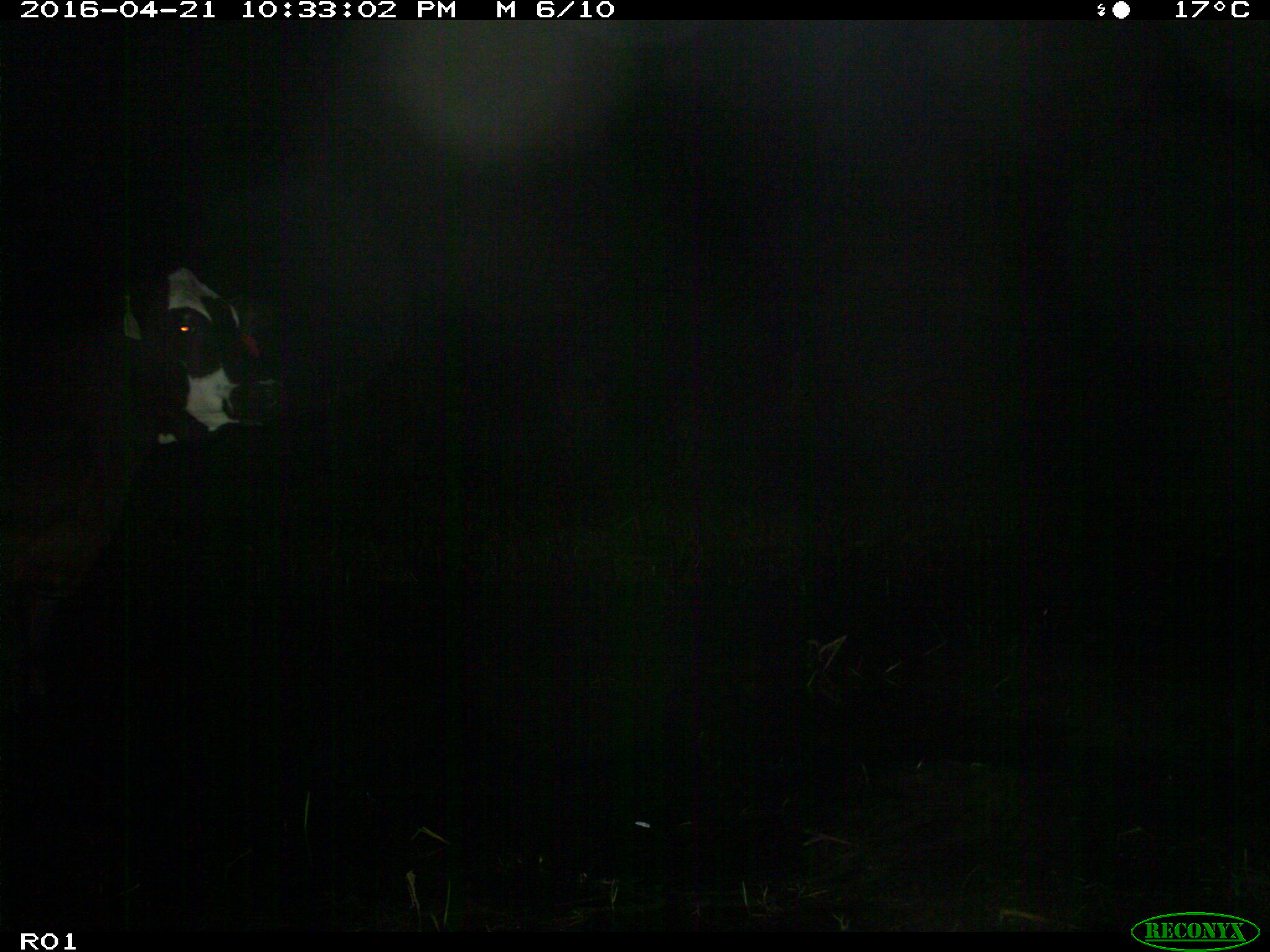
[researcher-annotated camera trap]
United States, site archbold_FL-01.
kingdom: Animalia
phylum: Chordata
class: Mammalia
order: Artiodactyla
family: Bovidae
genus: Bos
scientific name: Bos taurus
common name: domestic cow